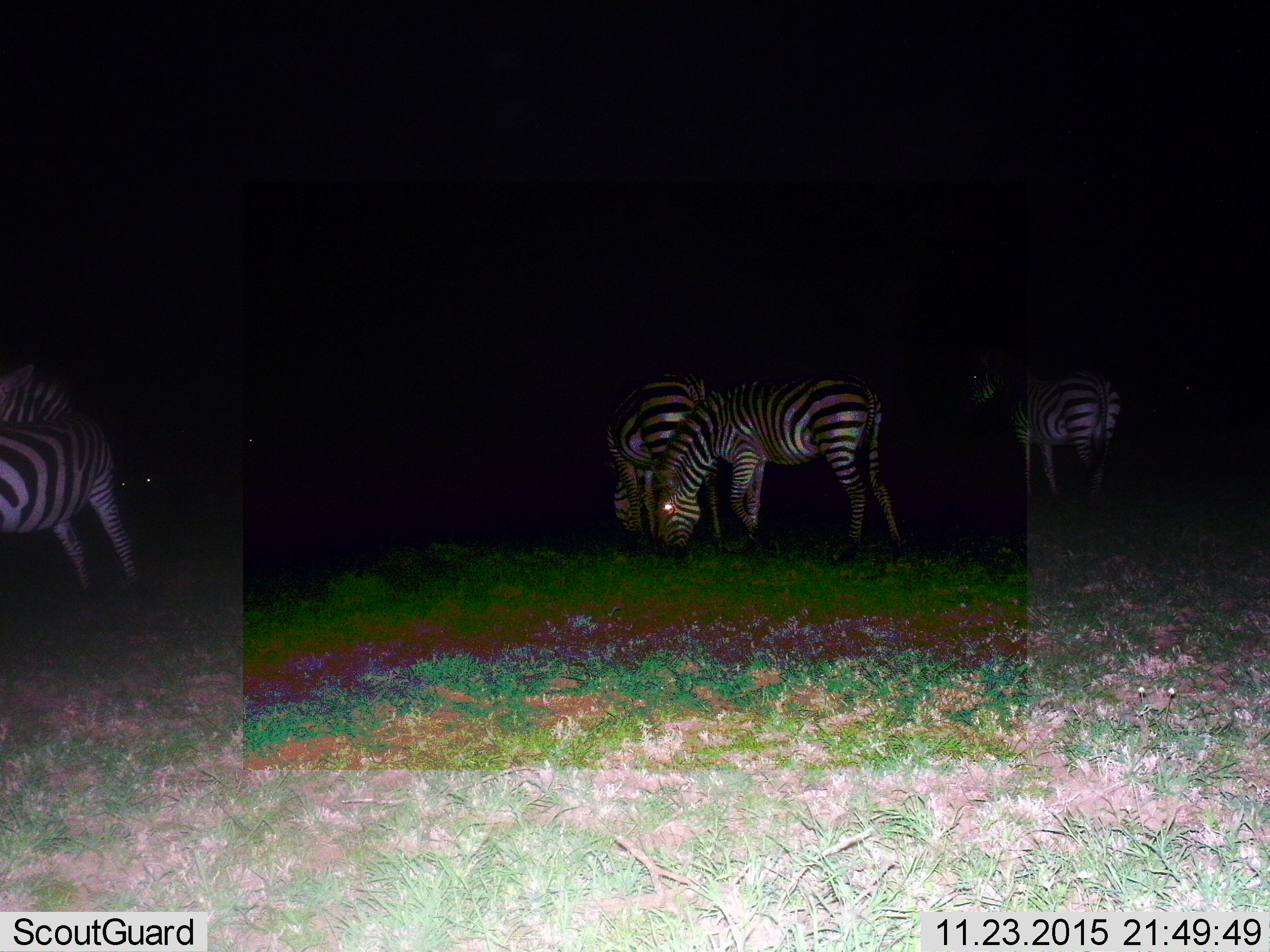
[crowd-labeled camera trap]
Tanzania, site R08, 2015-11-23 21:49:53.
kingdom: Animalia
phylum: Chordata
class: Mammalia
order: Perissodactyla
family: Equidae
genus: Equus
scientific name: Equus quagga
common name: plains zebra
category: zebra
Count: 4.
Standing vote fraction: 56%.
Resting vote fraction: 0%.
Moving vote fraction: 11%.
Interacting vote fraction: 0%.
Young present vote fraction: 0%.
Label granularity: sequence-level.